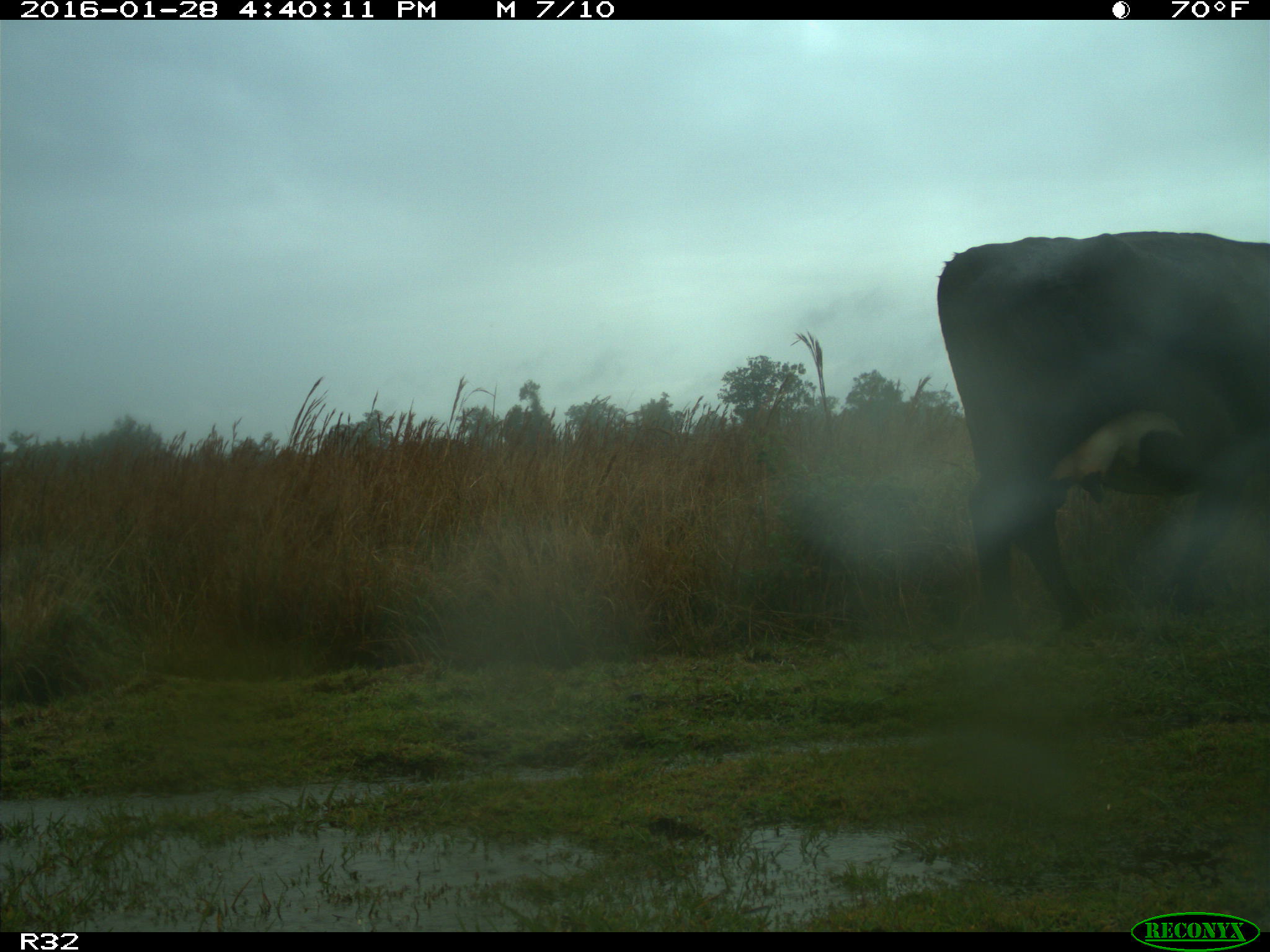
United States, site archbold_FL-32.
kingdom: Animalia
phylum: Chordata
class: Mammalia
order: Artiodactyla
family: Bovidae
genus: Bos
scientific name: Bos taurus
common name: domestic cow